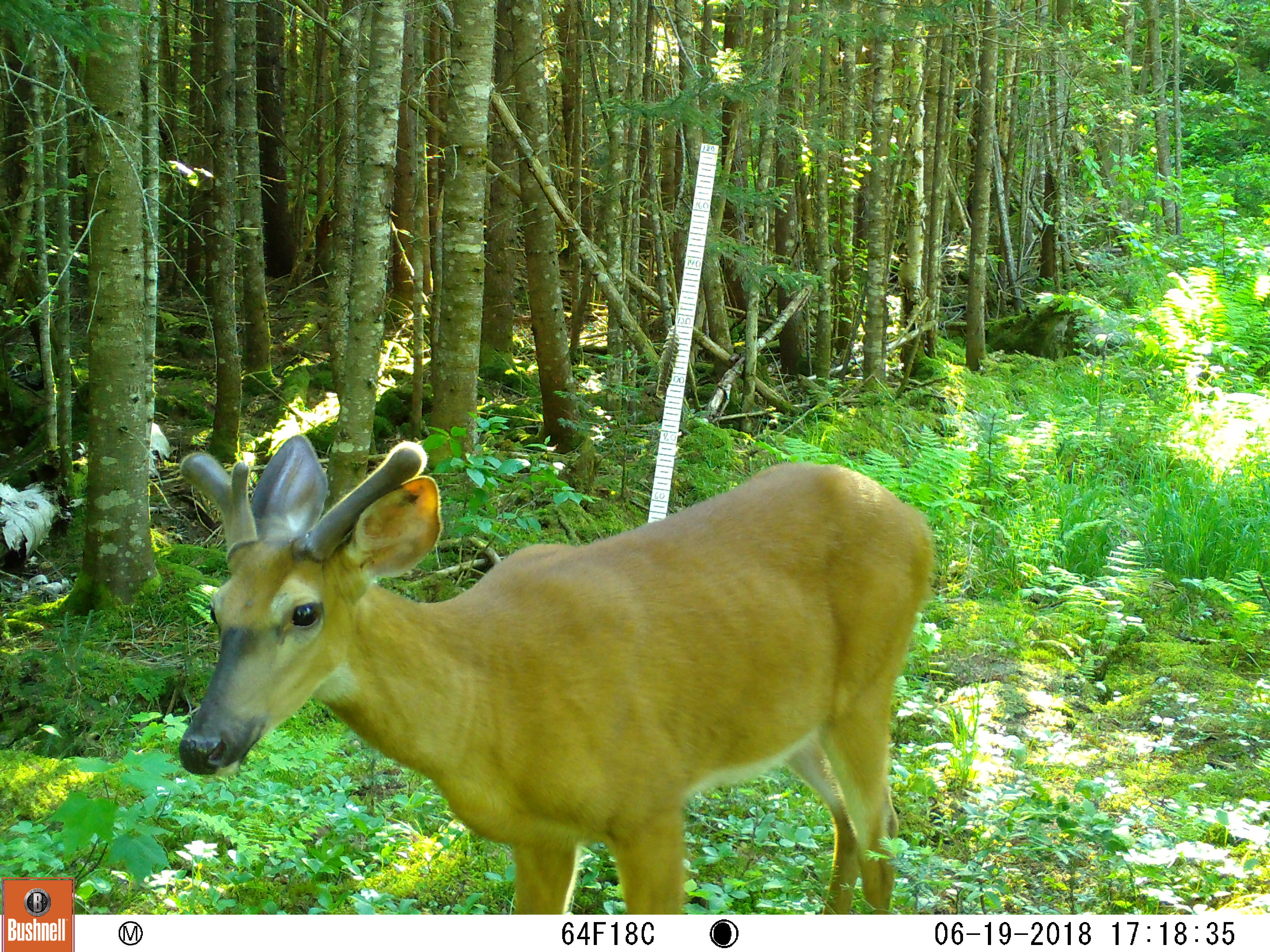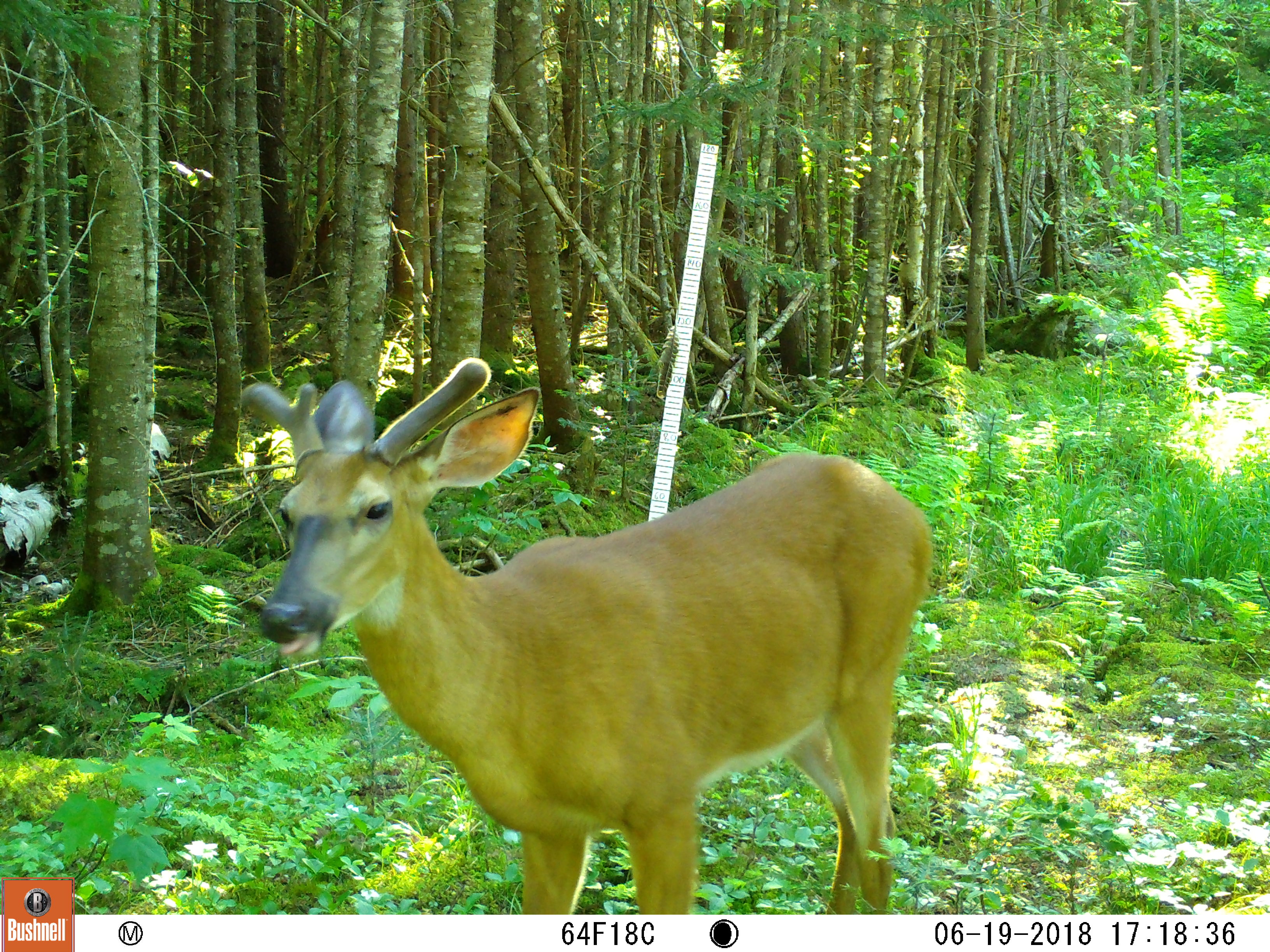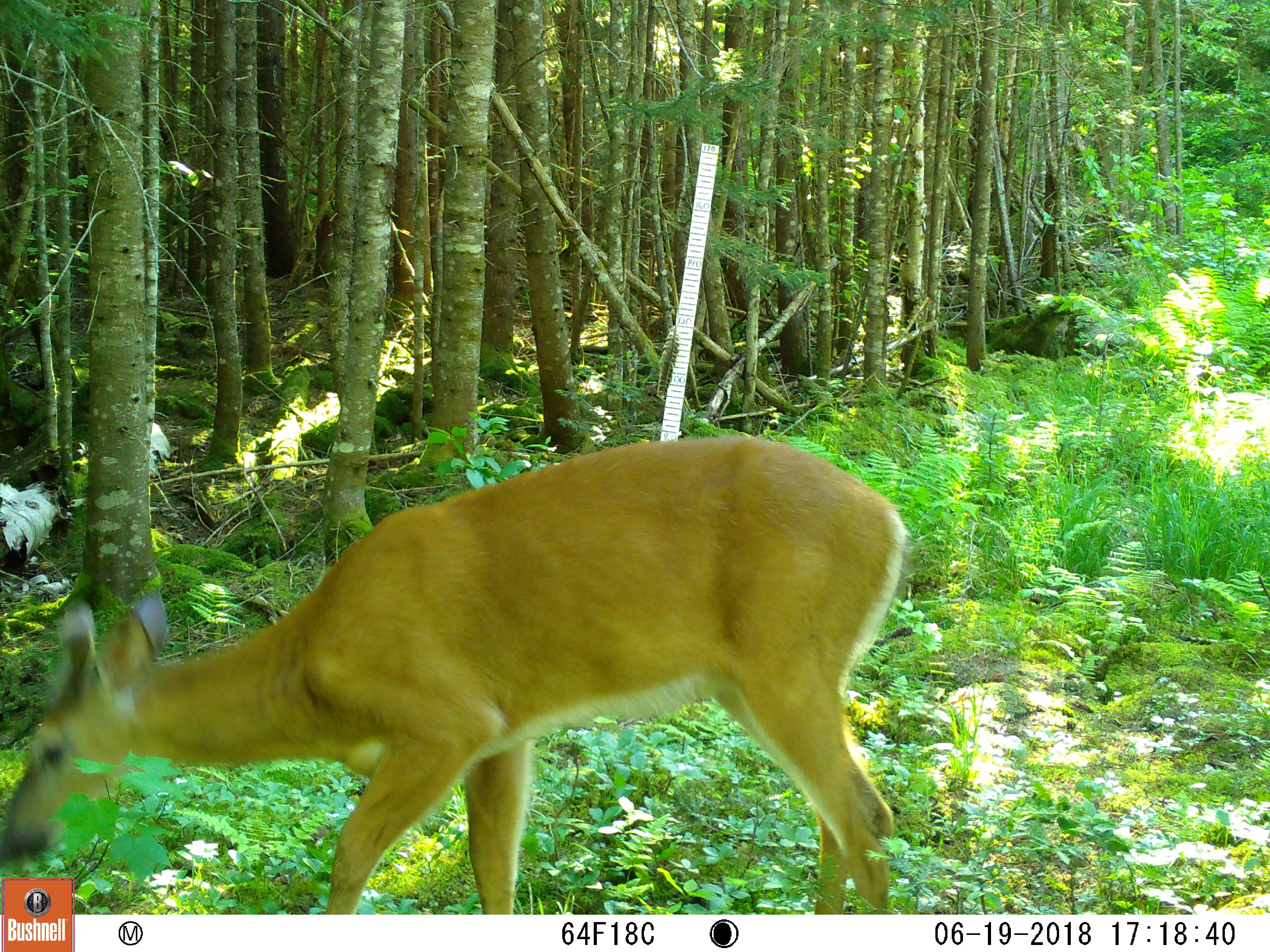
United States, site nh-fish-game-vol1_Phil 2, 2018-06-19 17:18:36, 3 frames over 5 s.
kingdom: Animalia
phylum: Chordata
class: Mammalia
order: Artiodactyla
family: Cervidae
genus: Odocoileus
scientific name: Odocoileus virginianus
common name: white-tailed deer